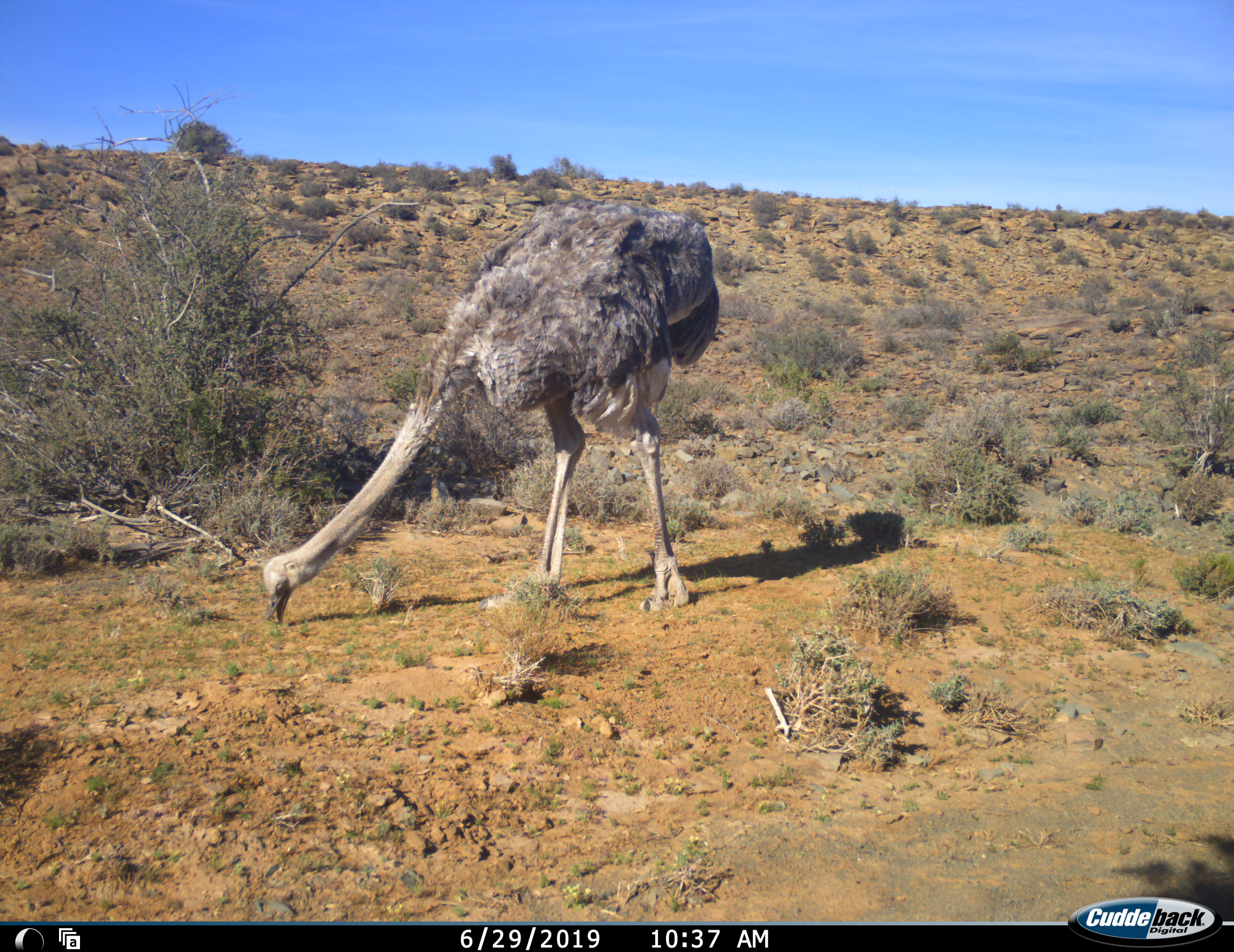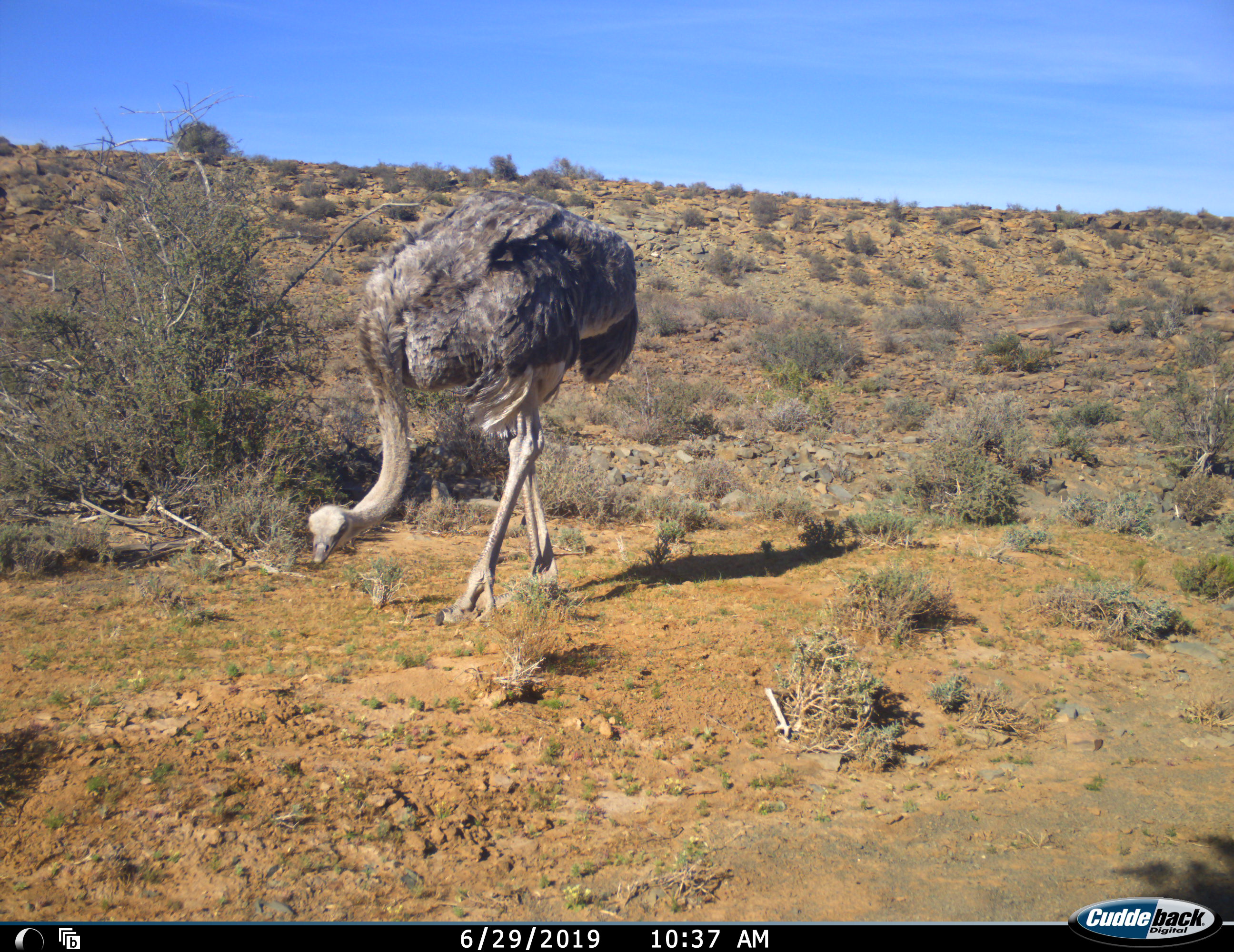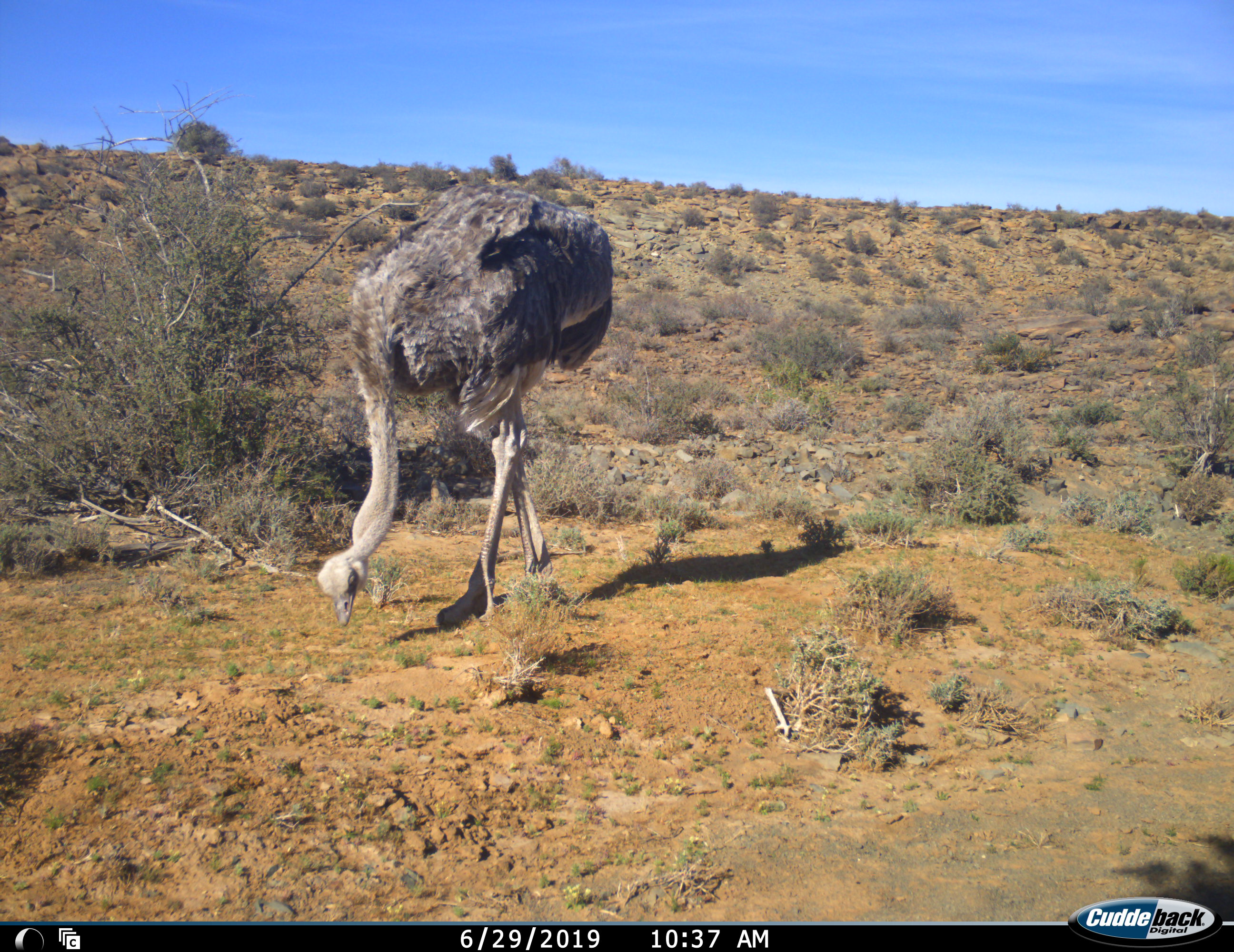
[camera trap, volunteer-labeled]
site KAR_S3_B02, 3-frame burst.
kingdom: Animalia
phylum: Chordata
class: Aves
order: Struthioniformes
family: Struthionidae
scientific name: Struthionidae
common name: ostrich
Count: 1.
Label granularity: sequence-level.